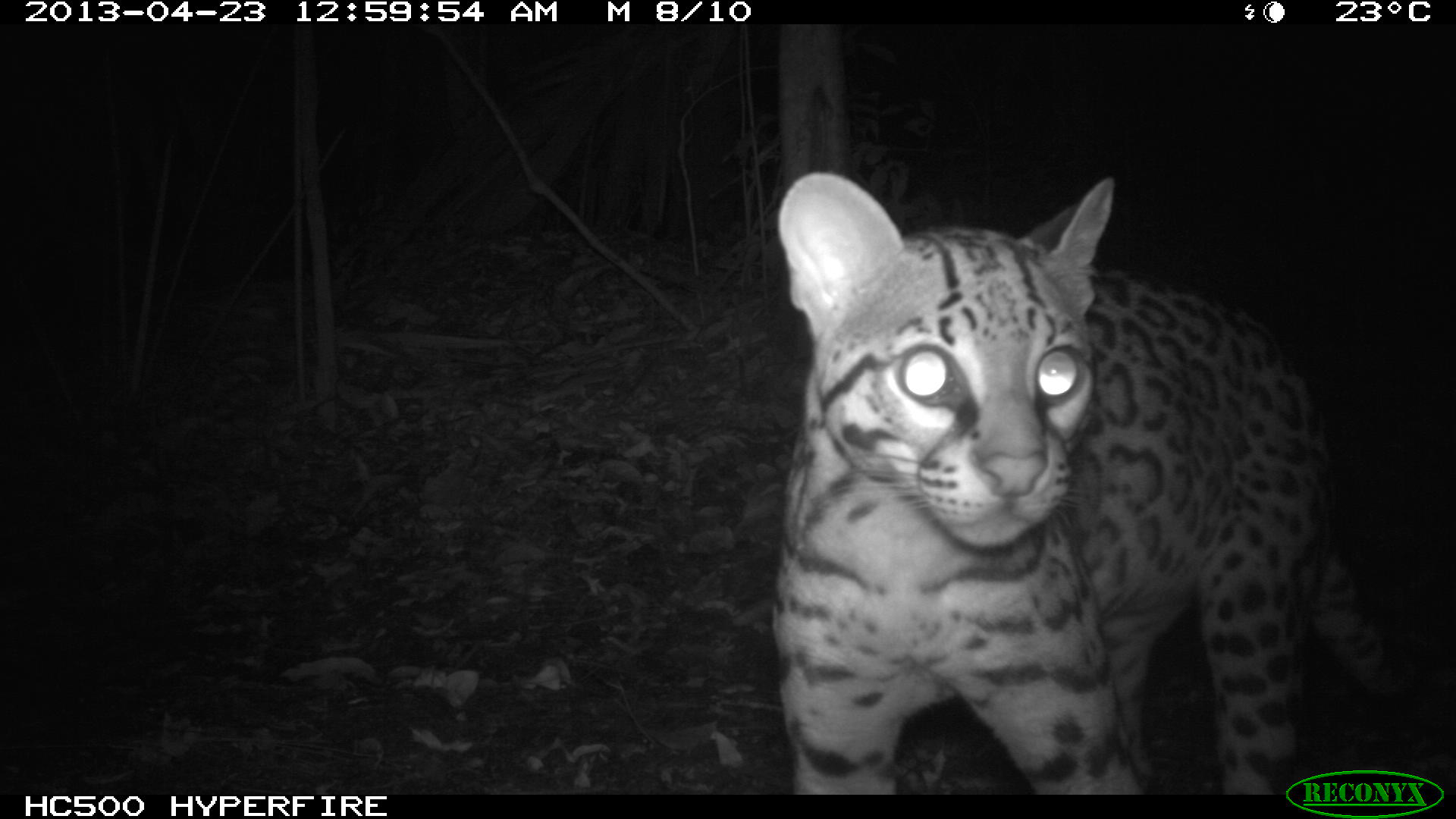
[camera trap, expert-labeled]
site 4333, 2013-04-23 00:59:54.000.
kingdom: Animalia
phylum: Chordata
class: Mammalia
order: Carnivora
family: Felidae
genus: Leopardus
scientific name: Leopardus pardalis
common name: ocelot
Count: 1.